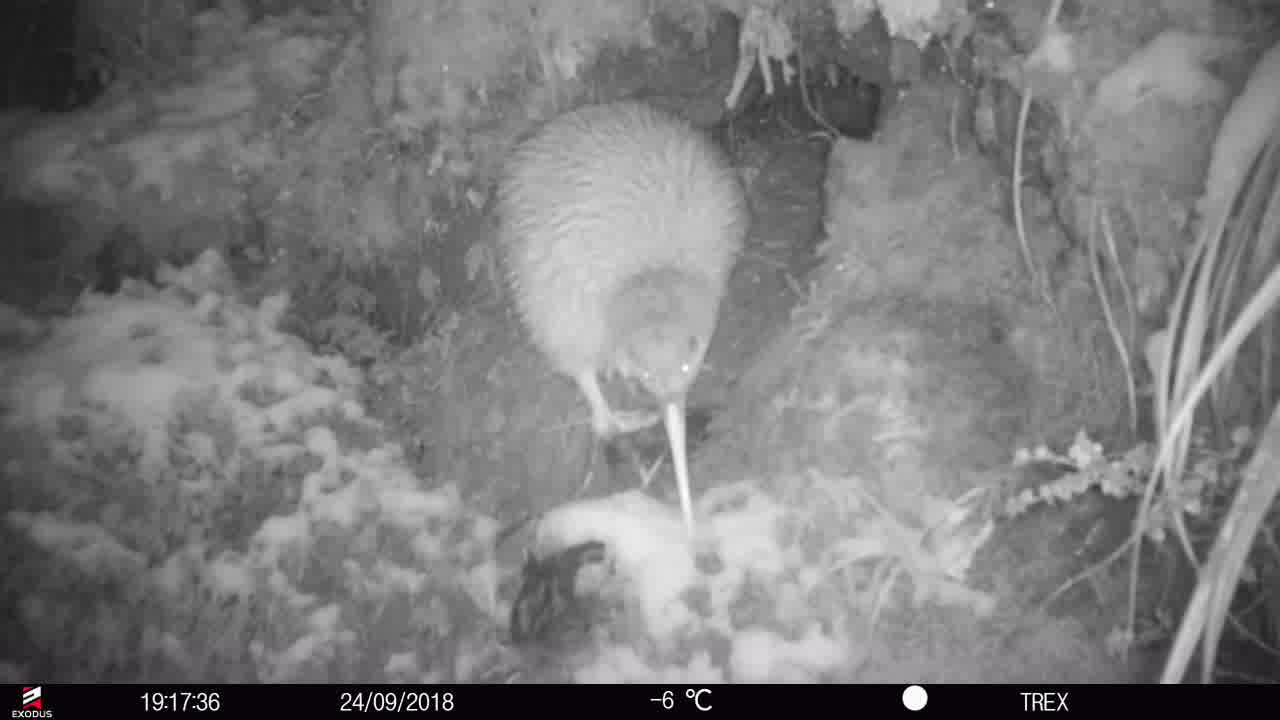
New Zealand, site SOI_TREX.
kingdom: Animalia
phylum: Chordata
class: Aves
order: Apterygiformes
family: Apterygidae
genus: Apteryx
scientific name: Apteryx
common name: kiwi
Kiwi (Apteryx).